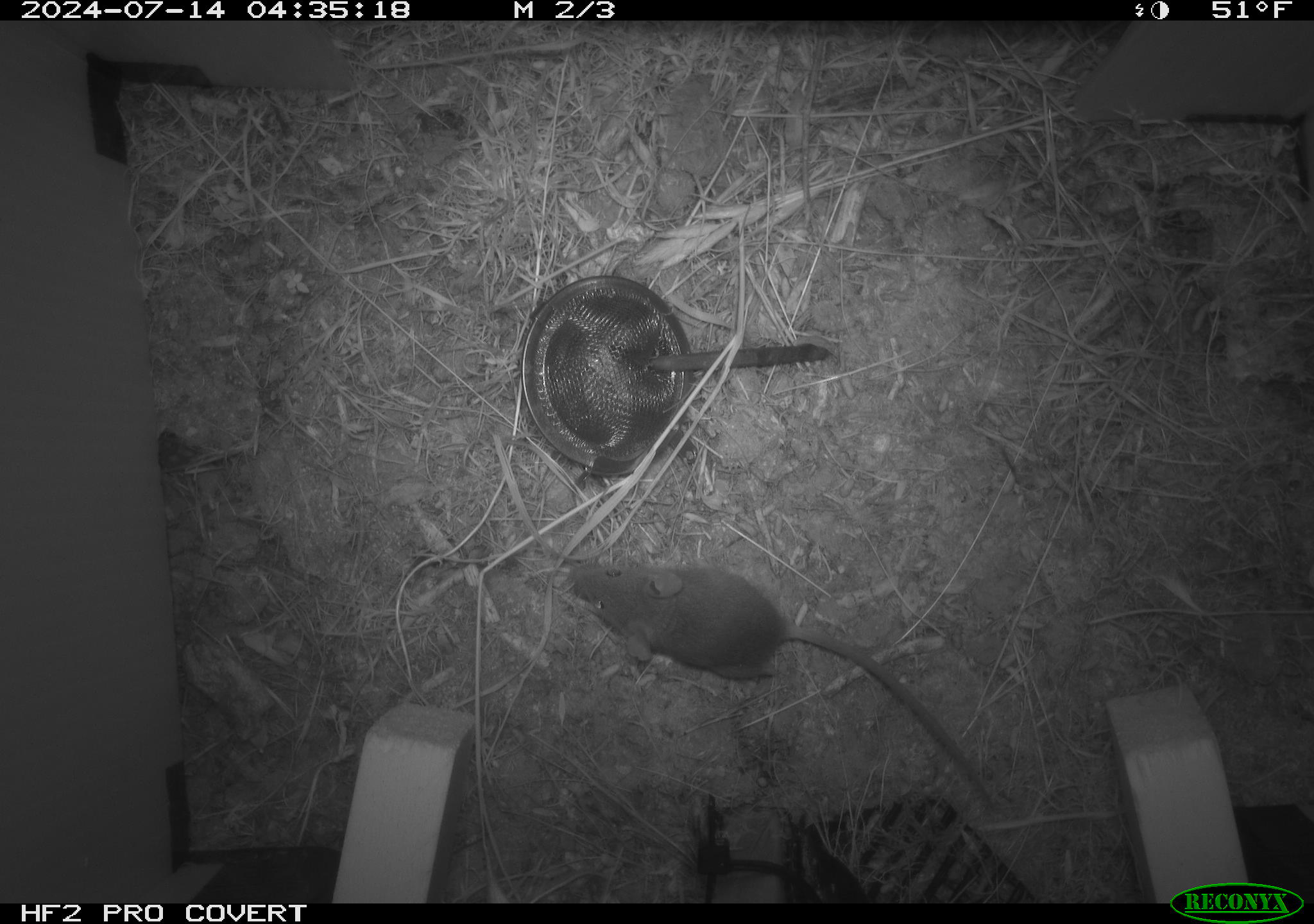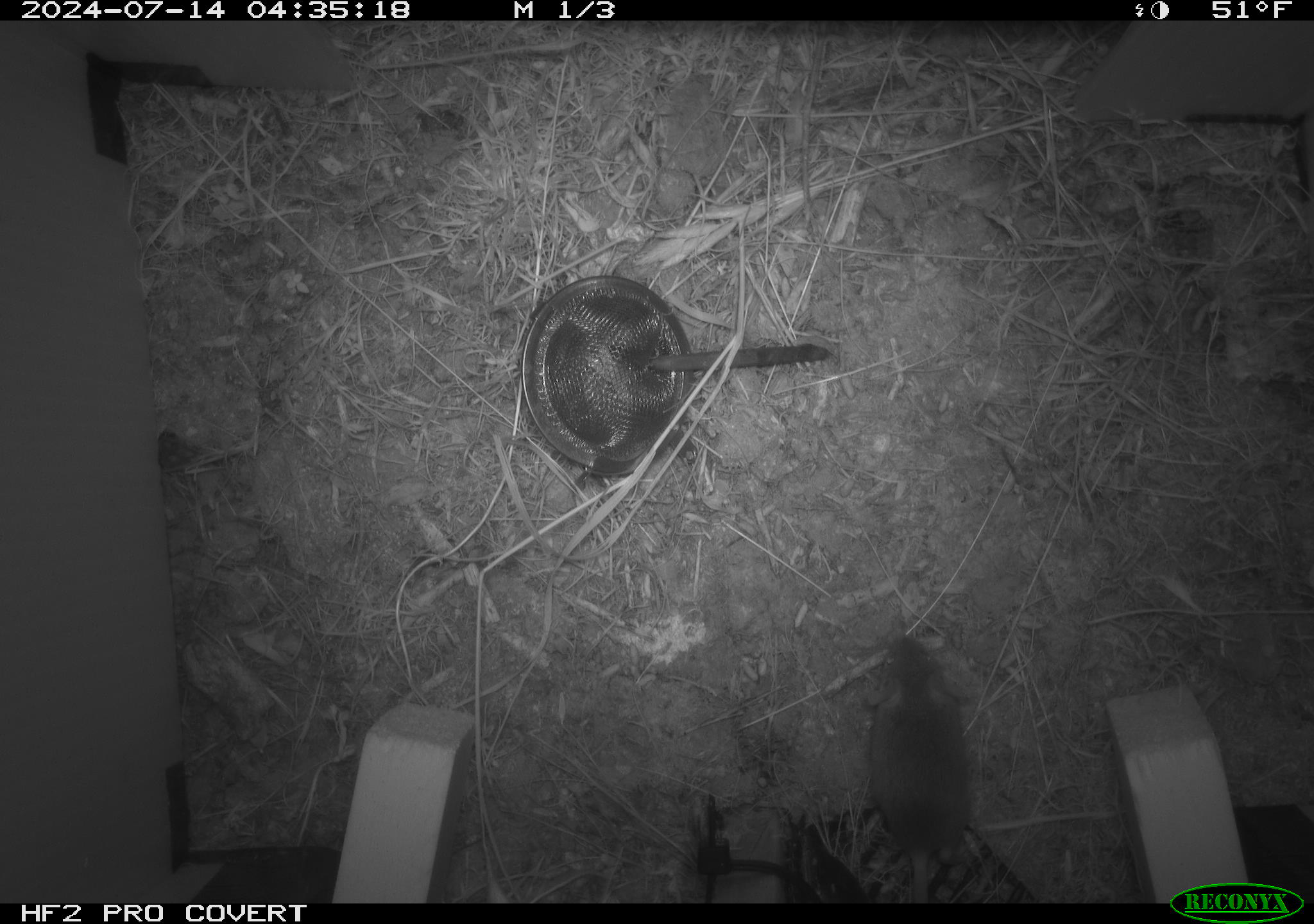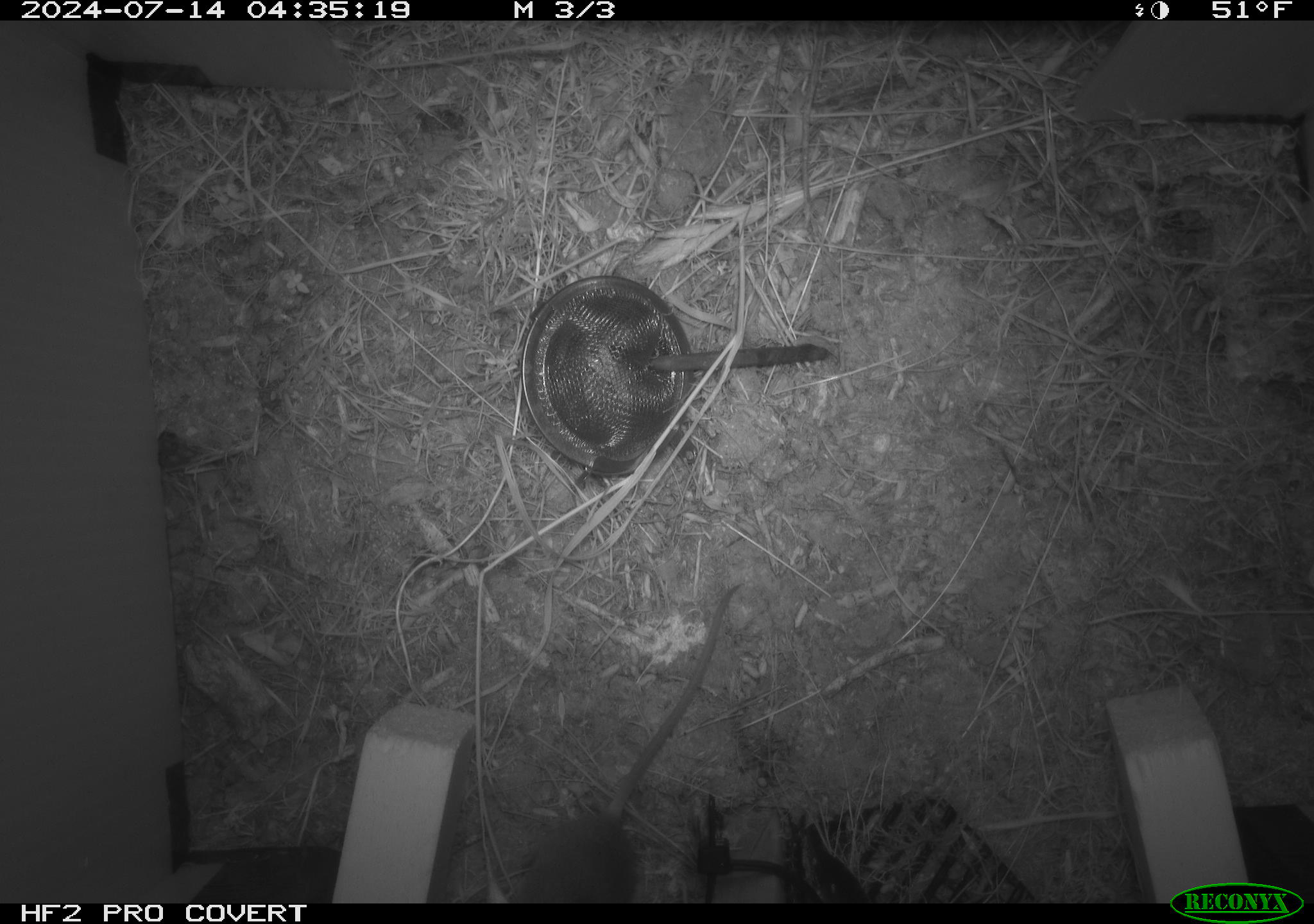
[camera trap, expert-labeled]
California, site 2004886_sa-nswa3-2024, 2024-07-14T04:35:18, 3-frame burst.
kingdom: Animalia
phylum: Chordata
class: Mammalia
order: Rodentia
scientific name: Rodentia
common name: rodent